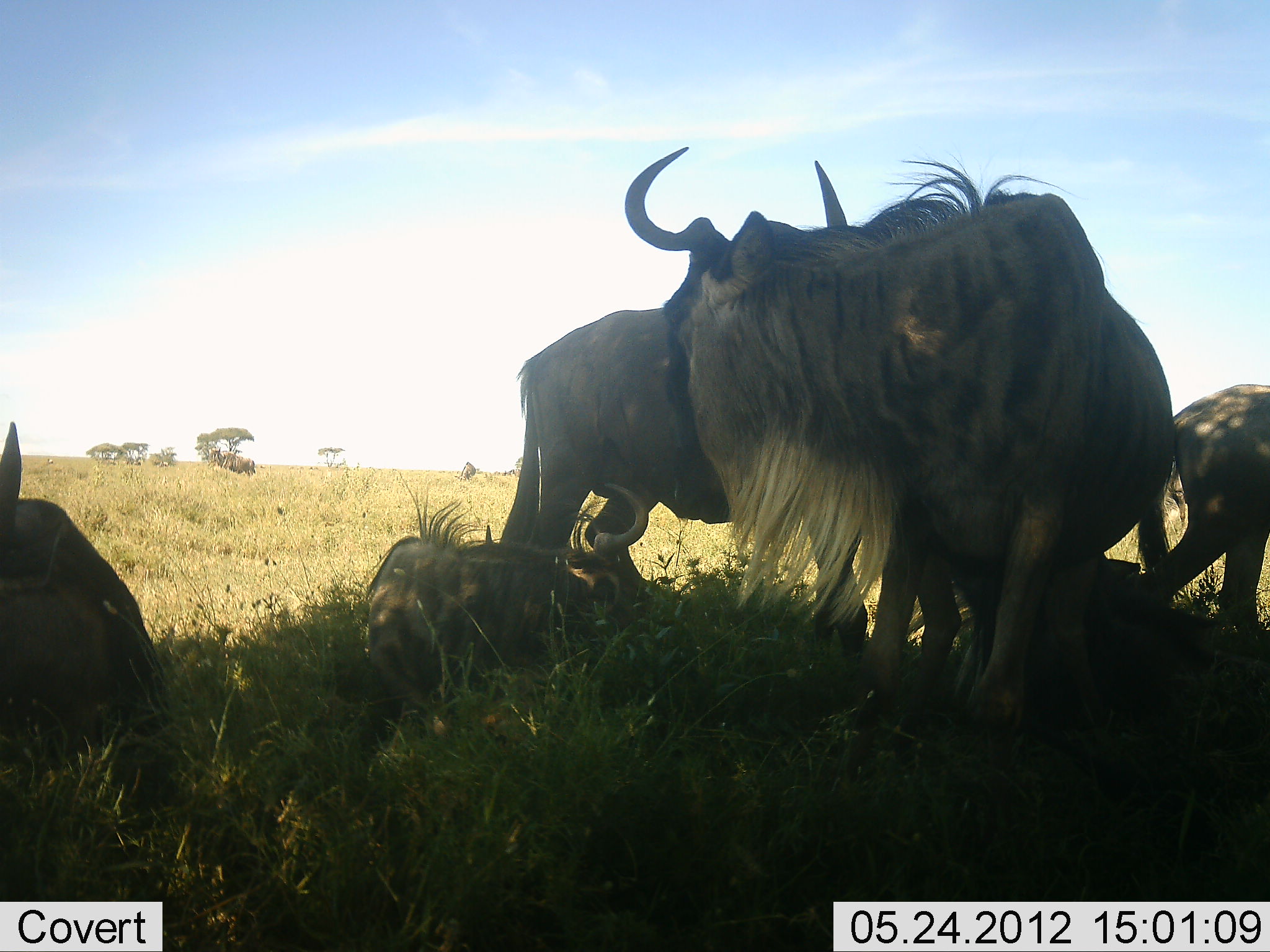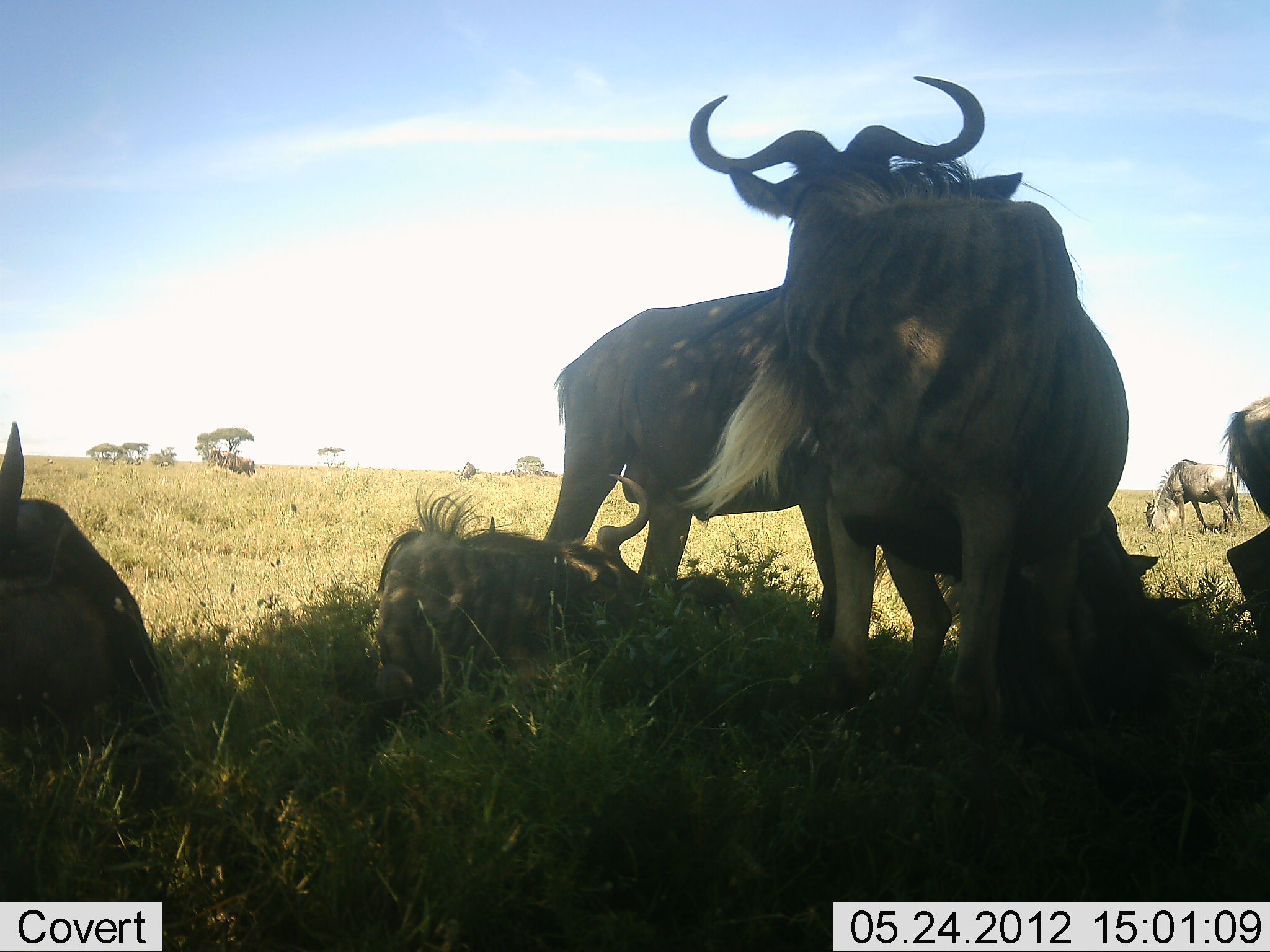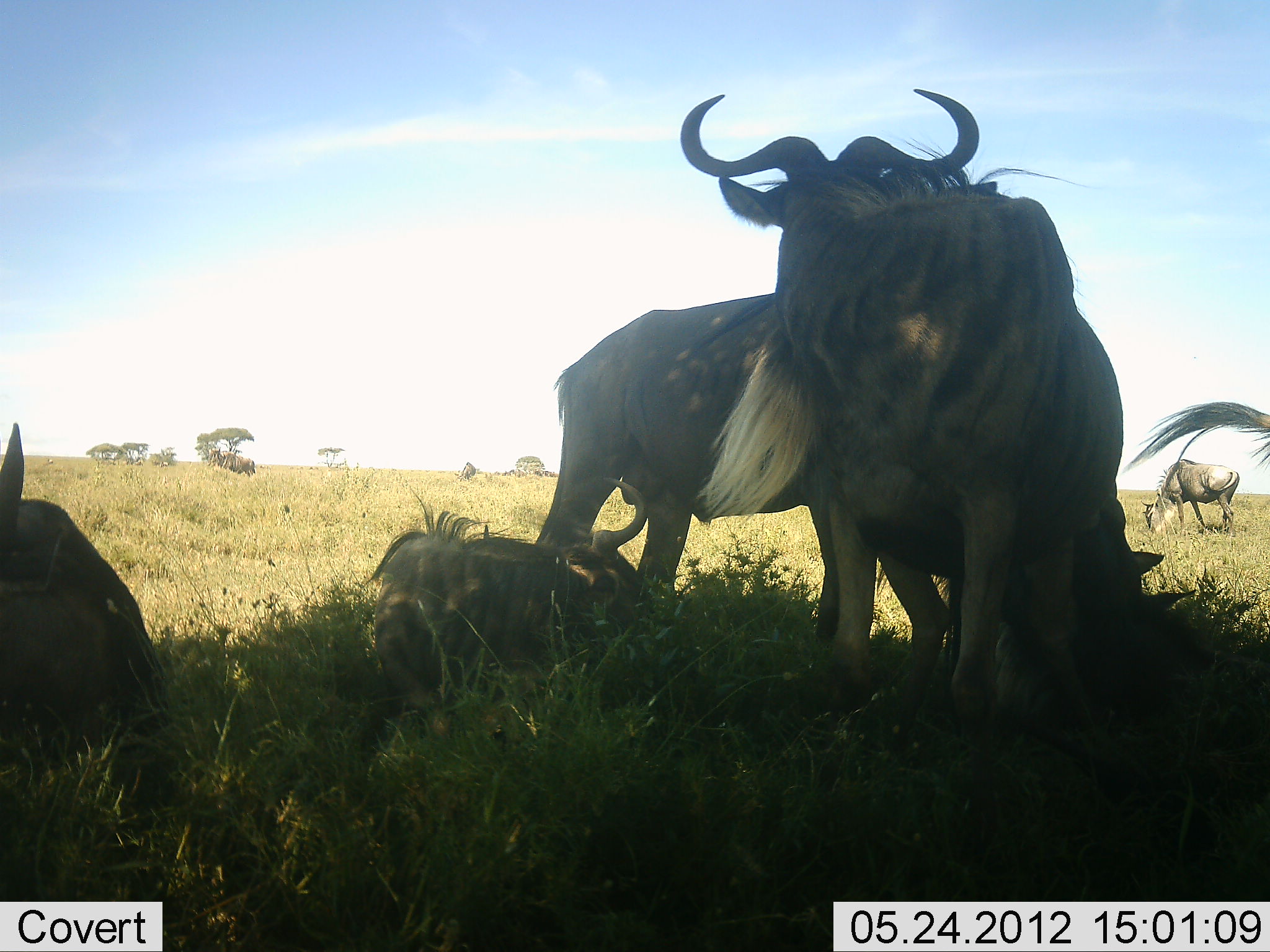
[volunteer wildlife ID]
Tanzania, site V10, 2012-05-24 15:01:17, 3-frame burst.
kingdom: Animalia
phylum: Chordata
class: Mammalia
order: Artiodactyla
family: Bovidae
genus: Connochaetes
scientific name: Connochaetes taurinus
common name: blue wildebeest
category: wildebeest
Wildebeest (blue wildebeest) (Connochaetes taurinus), count 7. Behavior (volunteer vote fractions): standing 80%, resting 100%, moving 30%, interacting 20%. Young present (vote fraction): 0%. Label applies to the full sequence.